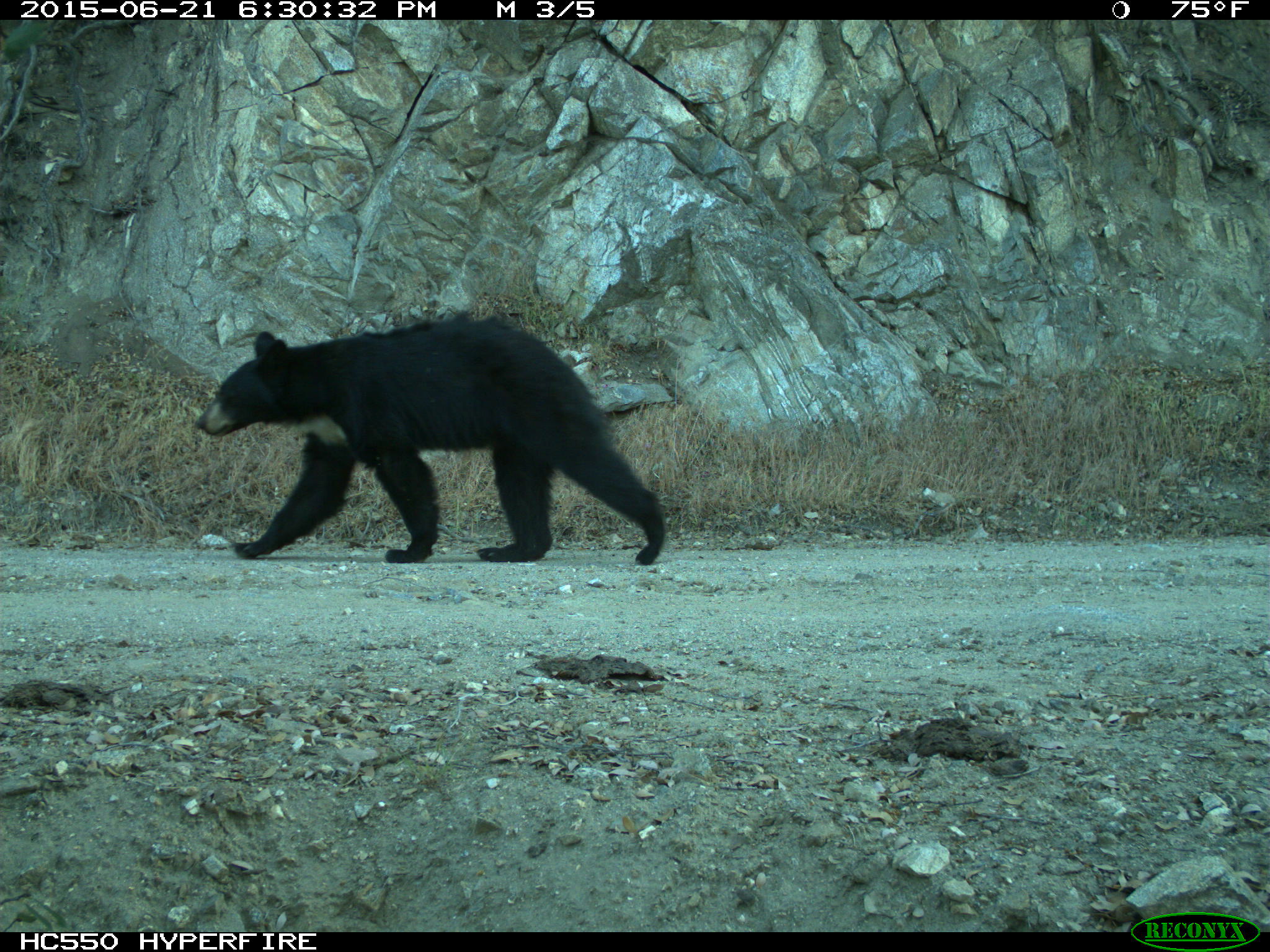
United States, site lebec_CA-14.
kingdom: Animalia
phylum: Chordata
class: Mammalia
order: Carnivora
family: Ursidae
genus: Ursus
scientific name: Ursus americanus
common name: american black bear